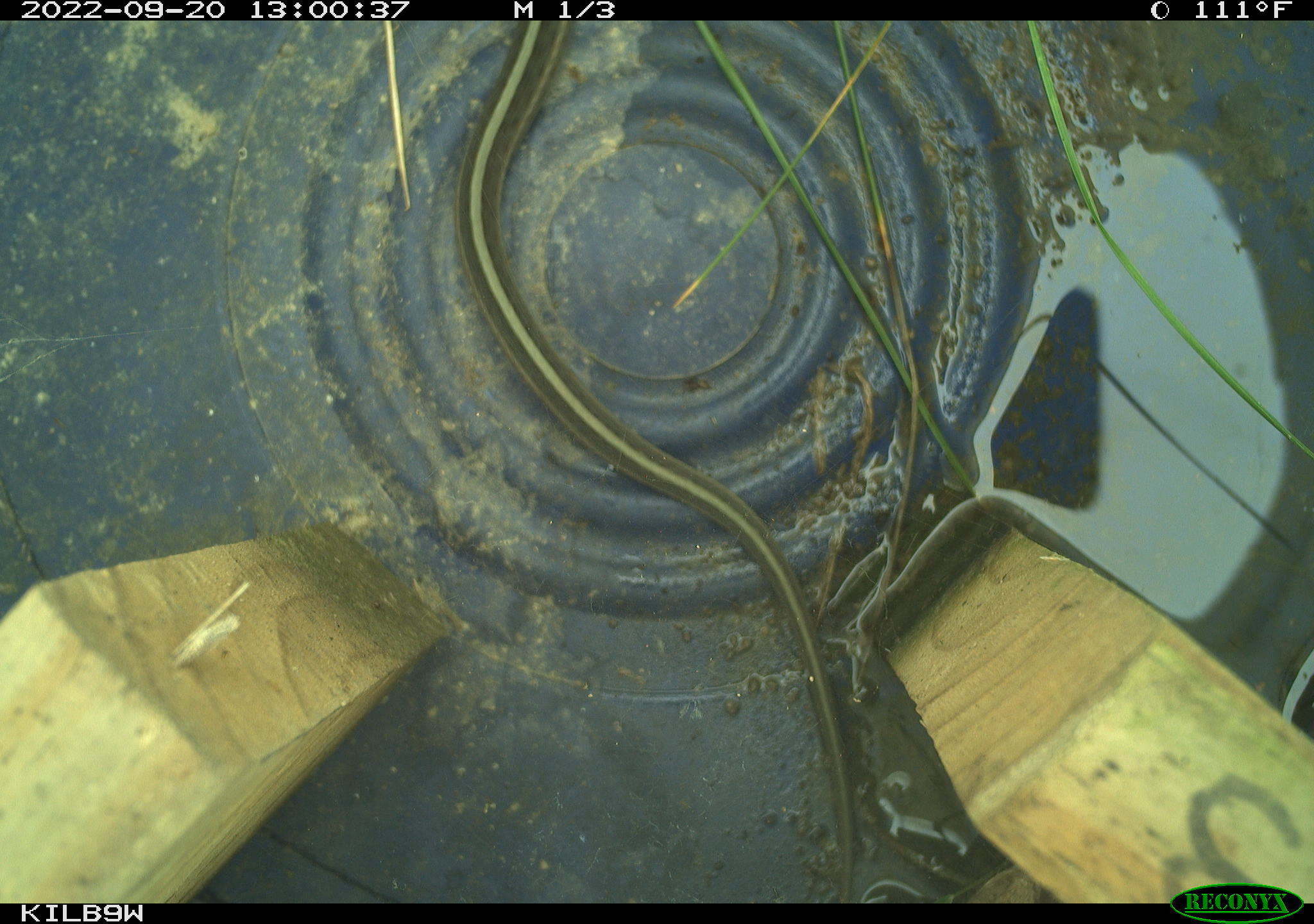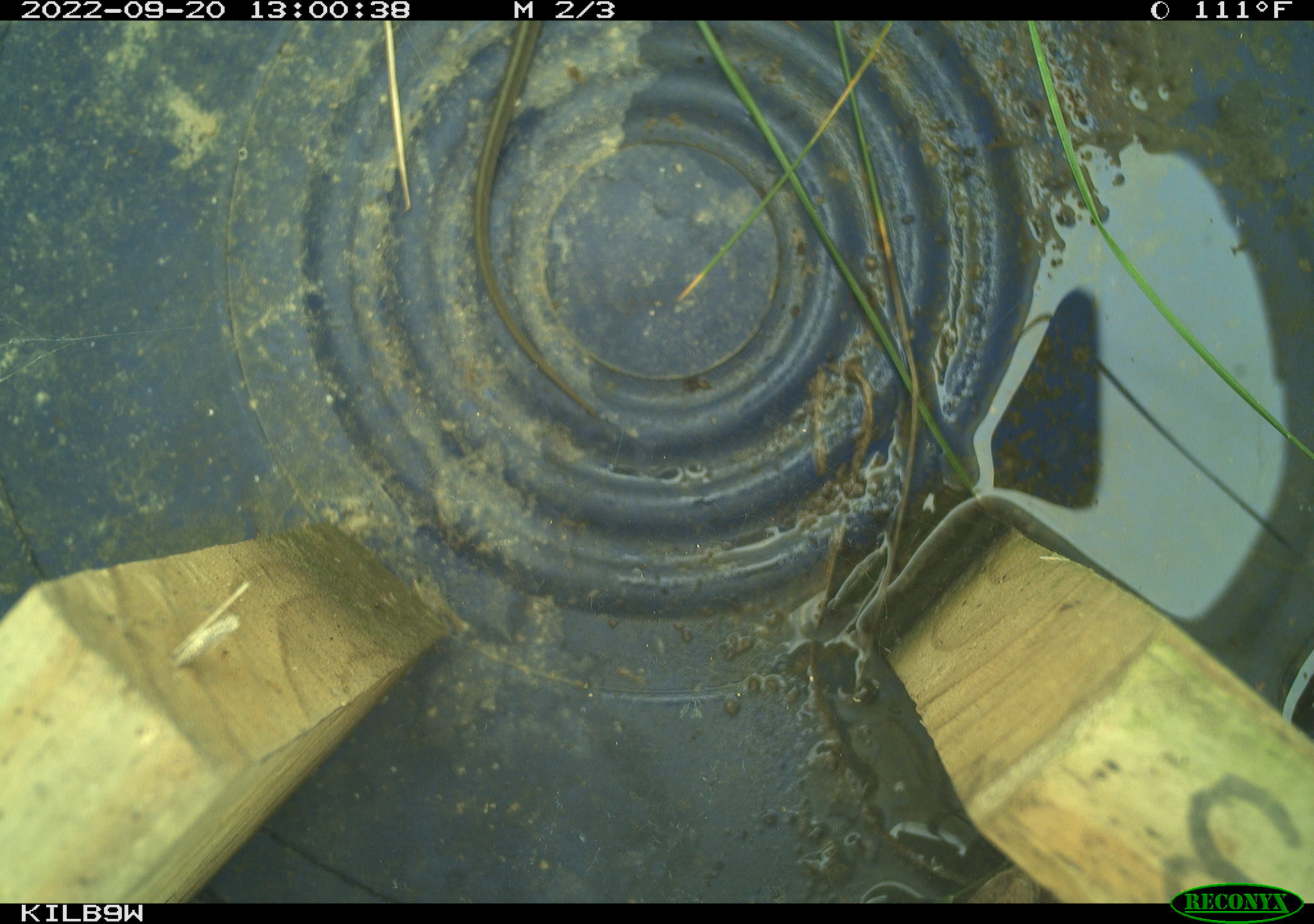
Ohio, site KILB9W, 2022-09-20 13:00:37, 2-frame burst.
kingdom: Animalia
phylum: Chordata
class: Reptilia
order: Squamata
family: Colubridae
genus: Thamnophis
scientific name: Thamnophis sirtalis sirtalis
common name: eastern gartersnake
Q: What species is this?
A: Eastern gartersnake (Thamnophis sirtalis sirtalis).